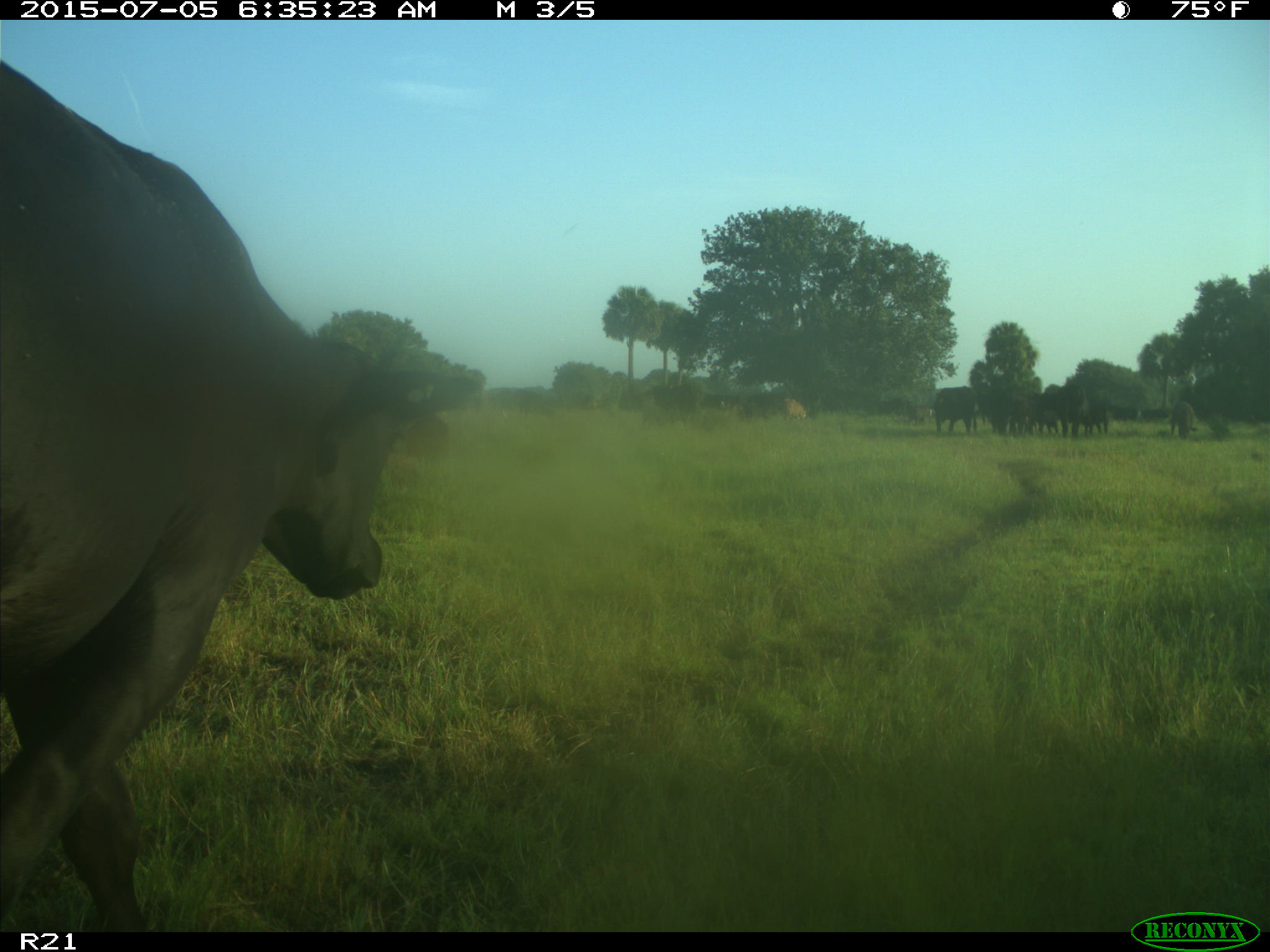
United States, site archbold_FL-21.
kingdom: Animalia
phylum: Chordata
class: Mammalia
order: Artiodactyla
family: Bovidae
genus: Bos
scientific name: Bos taurus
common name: domestic cow